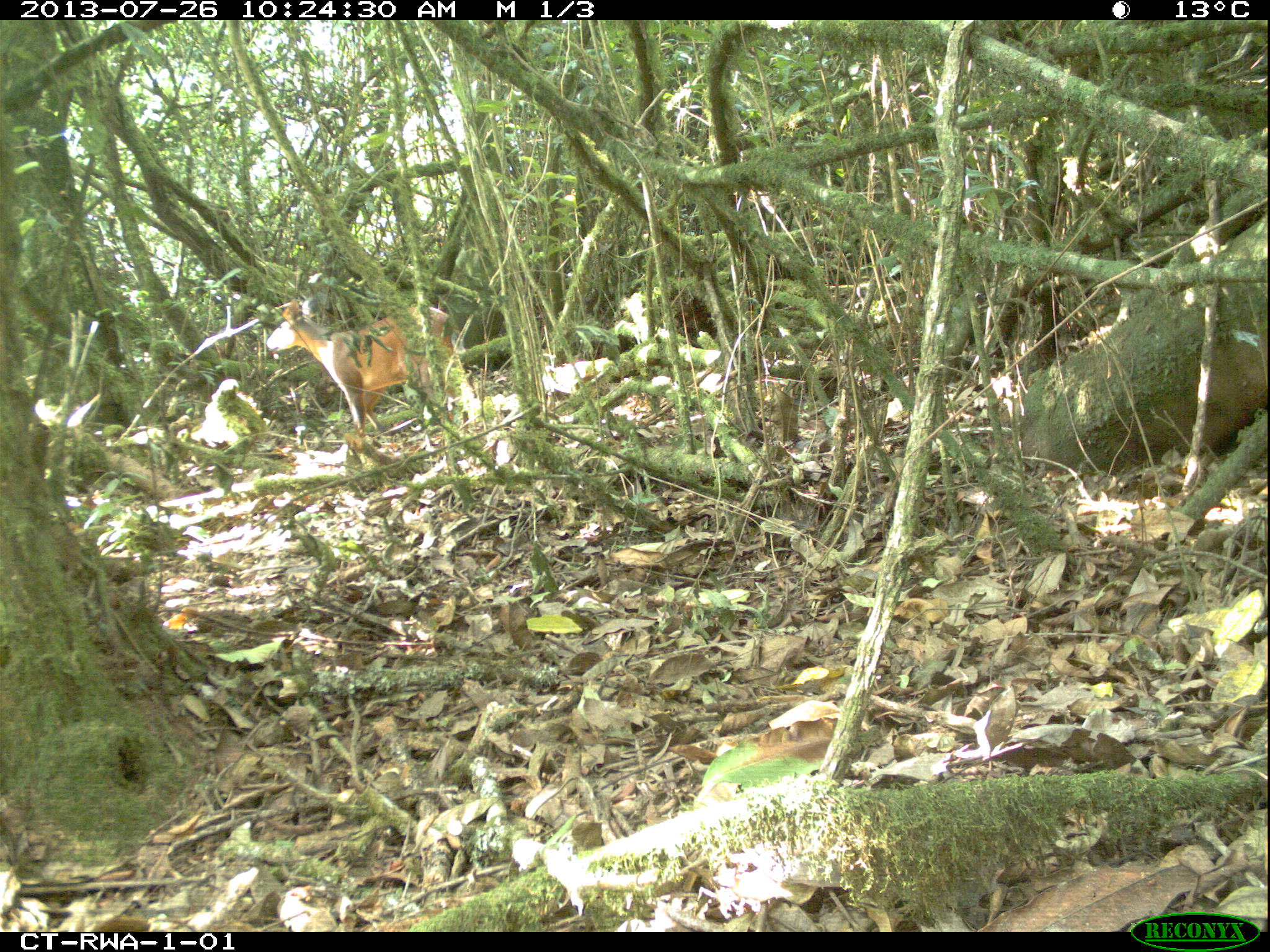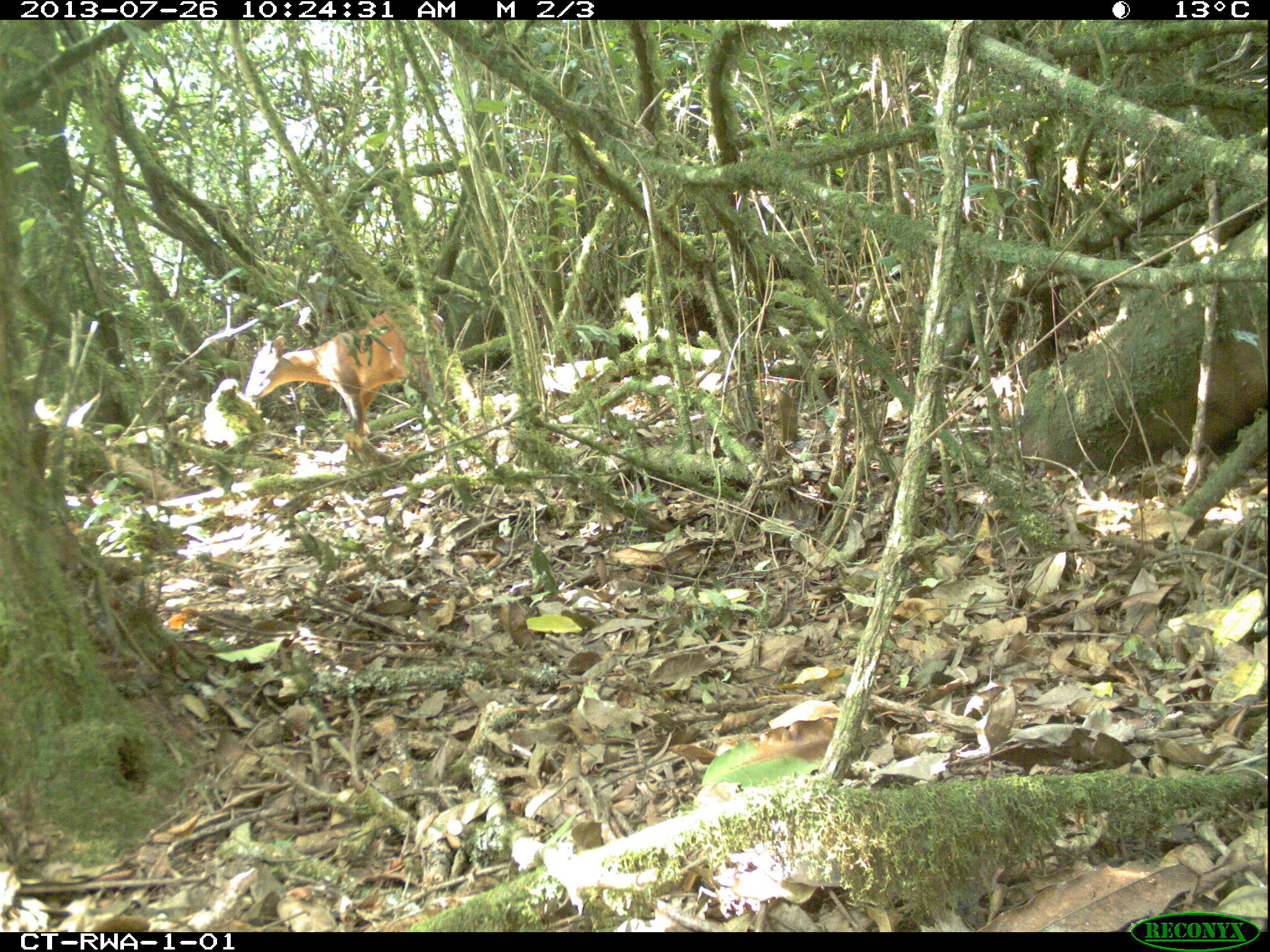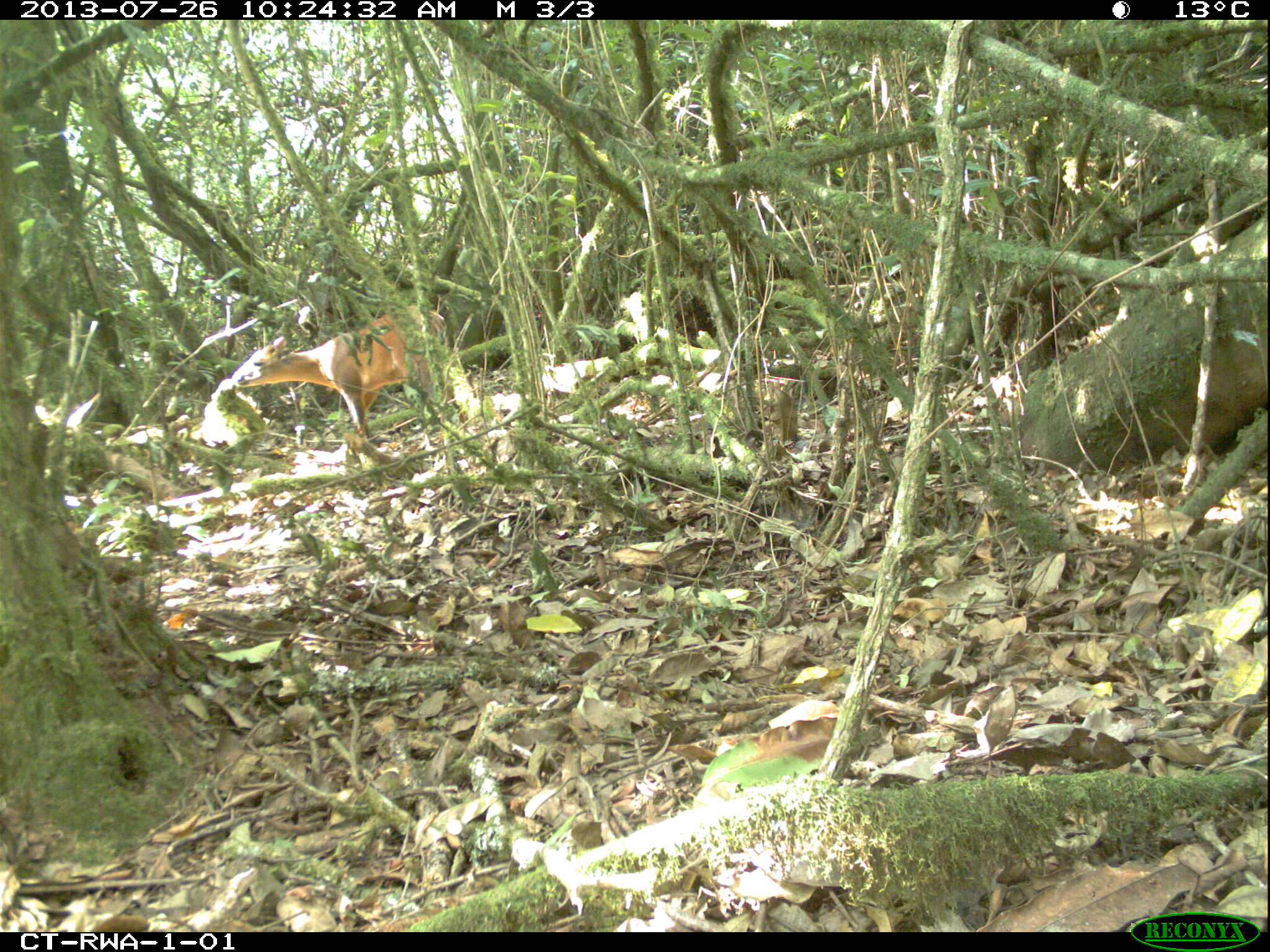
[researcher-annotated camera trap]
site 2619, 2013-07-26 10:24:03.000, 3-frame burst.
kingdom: Animalia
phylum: Chordata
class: Mammalia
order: Artiodactyla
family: Bovidae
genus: Cephalophus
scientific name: Cephalophus nigrifrons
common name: black-fronted duiker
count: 1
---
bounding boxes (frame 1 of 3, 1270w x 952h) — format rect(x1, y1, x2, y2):
cephalophus nigrifrons: rect(266, 297, 460, 437)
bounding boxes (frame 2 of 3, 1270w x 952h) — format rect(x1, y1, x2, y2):
cephalophus nigrifrons: rect(244, 302, 445, 436)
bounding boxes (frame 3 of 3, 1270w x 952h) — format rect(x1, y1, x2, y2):
cephalophus nigrifrons: rect(229, 306, 446, 435)